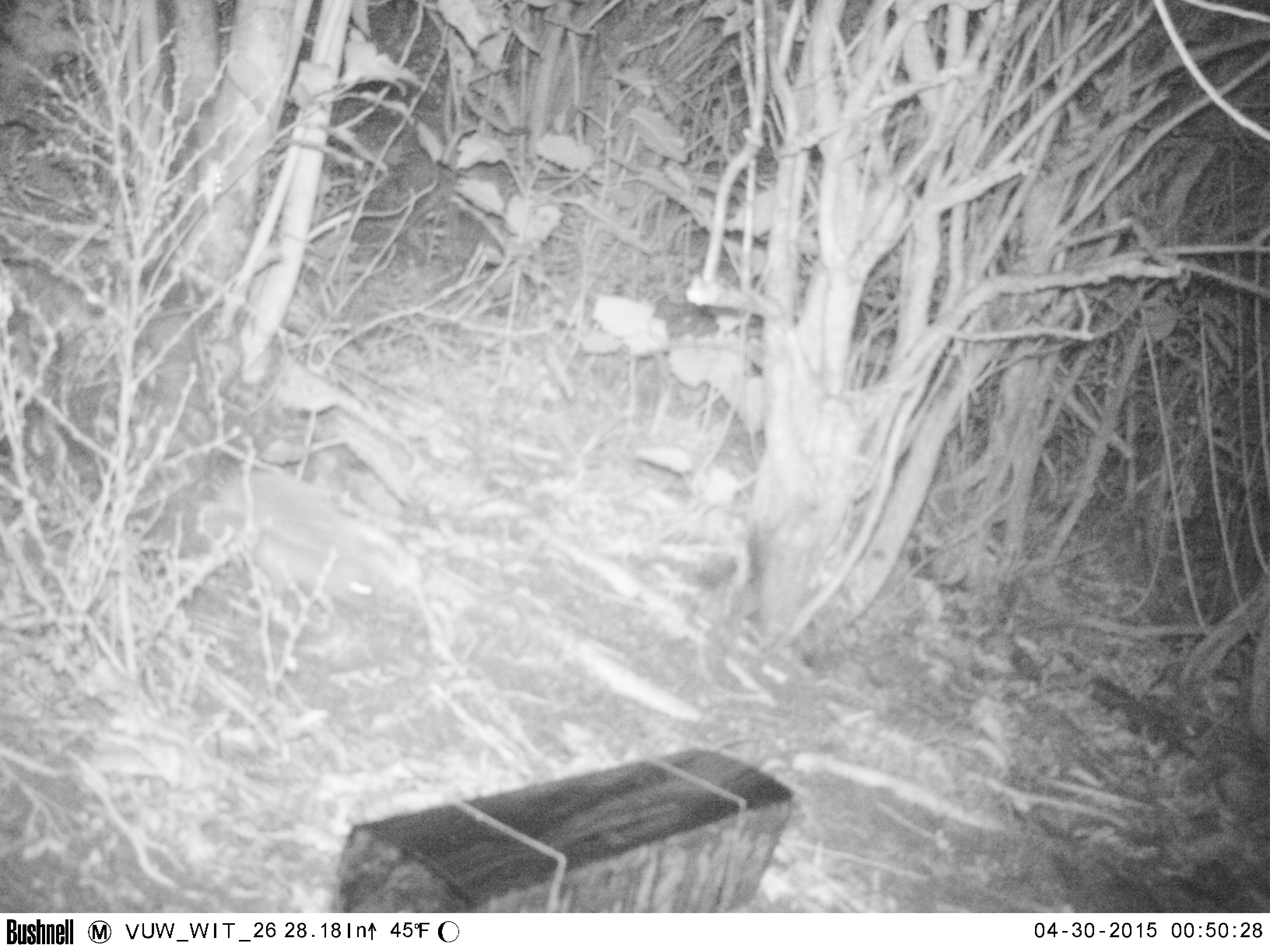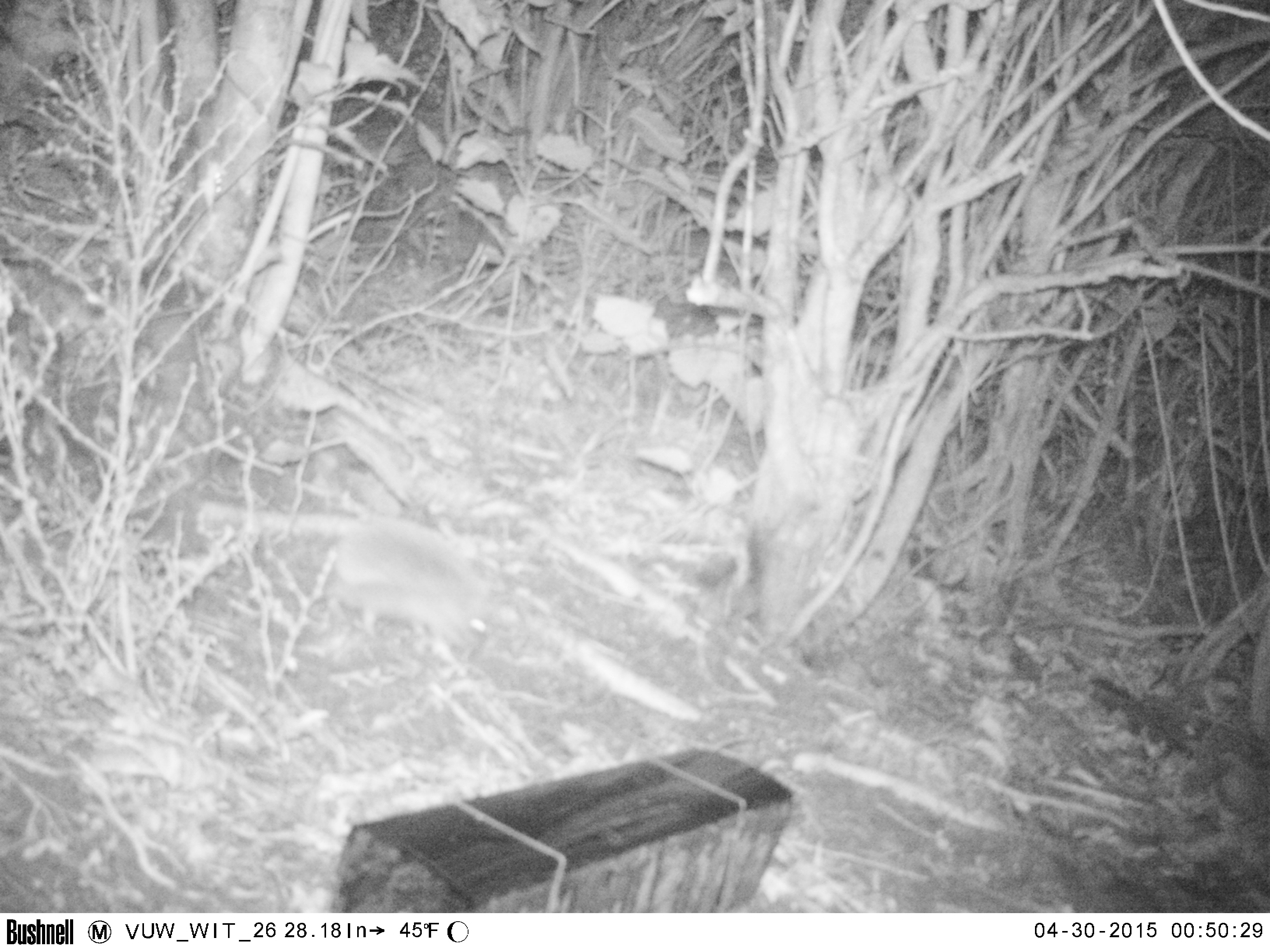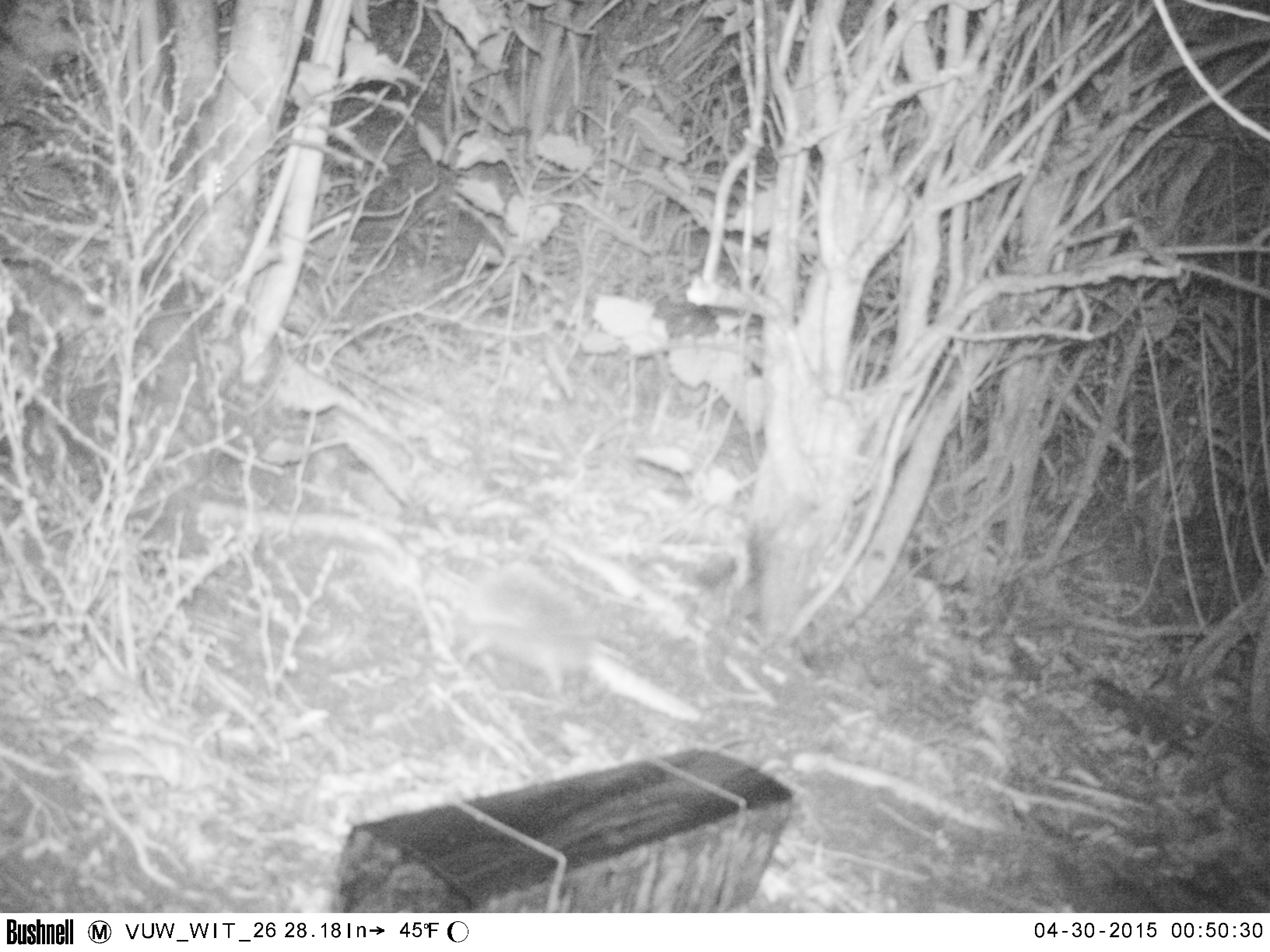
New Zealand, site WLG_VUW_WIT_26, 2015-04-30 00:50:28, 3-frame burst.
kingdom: Animalia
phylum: Chordata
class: Mammalia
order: Eulipotyphla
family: Erinaceidae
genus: Erinaceus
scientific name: Erinaceus europaeus europaeus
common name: european hedgehog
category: hedgehog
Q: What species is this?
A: Hedgehog (european hedgehog) (Erinaceus europaeus europaeus).